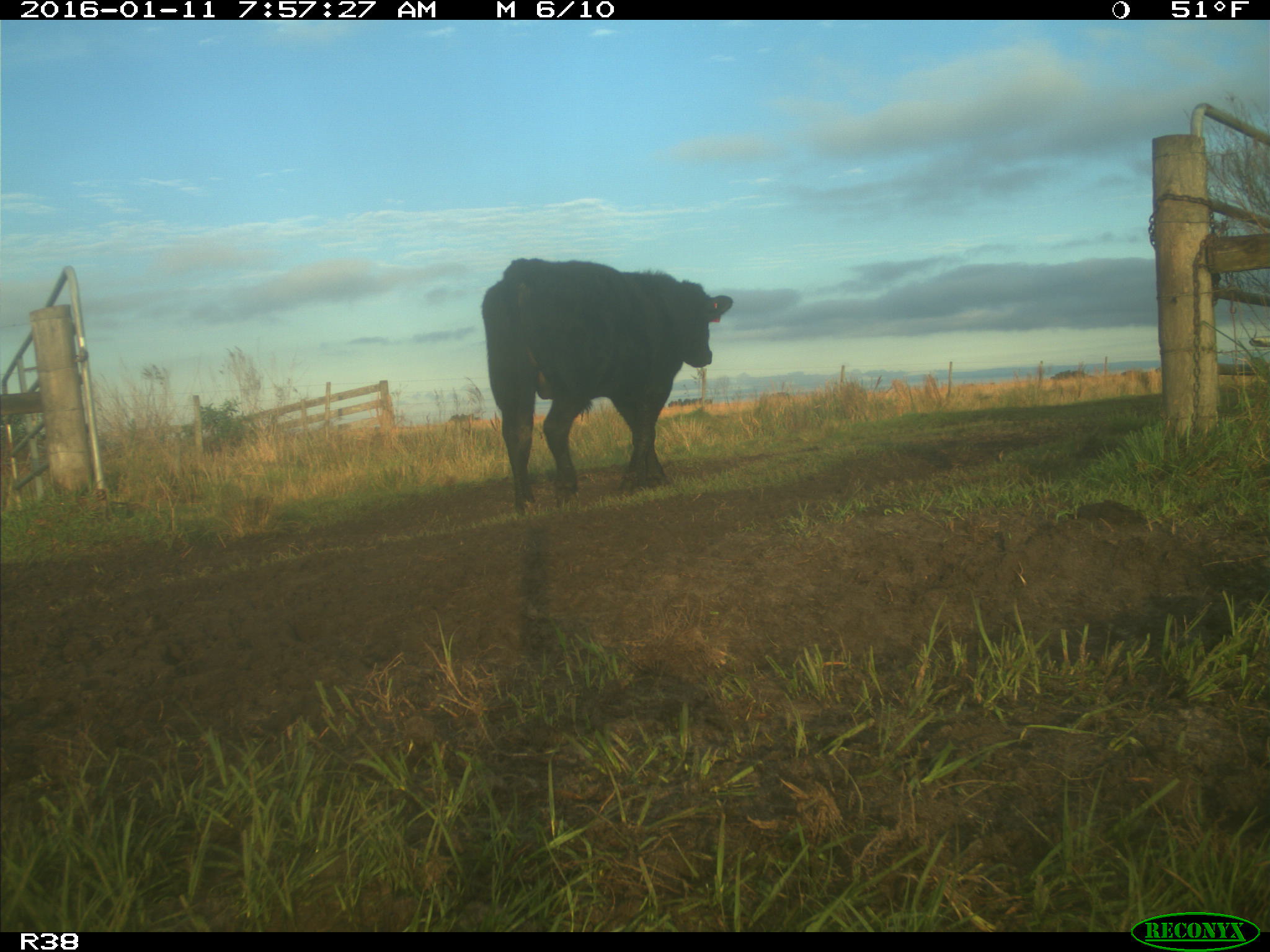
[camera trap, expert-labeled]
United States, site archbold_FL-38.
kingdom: Animalia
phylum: Chordata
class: Mammalia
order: Artiodactyla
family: Bovidae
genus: Bos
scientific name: Bos taurus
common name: domestic cow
Bos taurus (domestic cow).